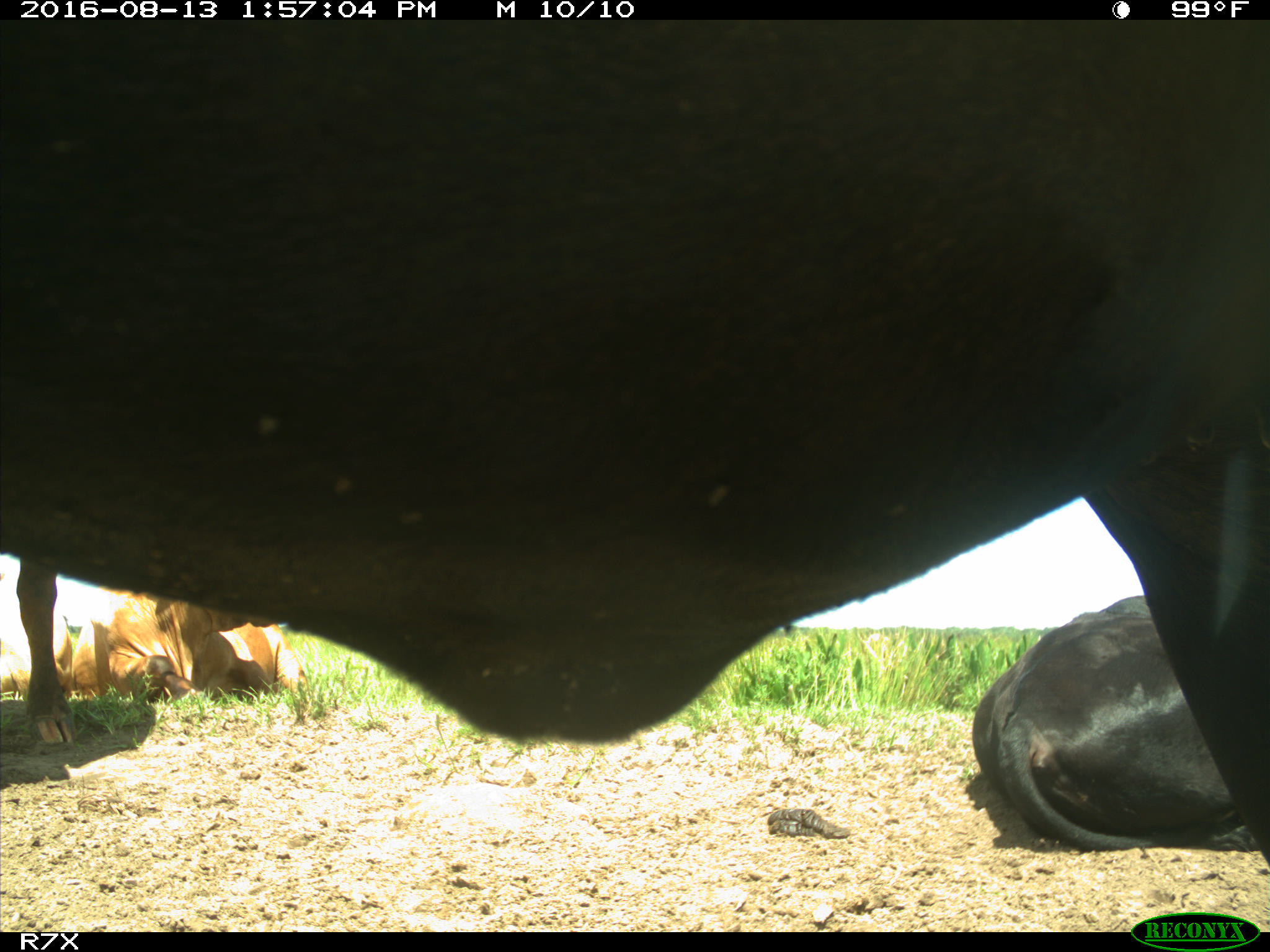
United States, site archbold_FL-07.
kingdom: Animalia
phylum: Chordata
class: Mammalia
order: Artiodactyla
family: Bovidae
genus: Bos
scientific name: Bos taurus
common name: domestic cow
Bos taurus (domestic cow).